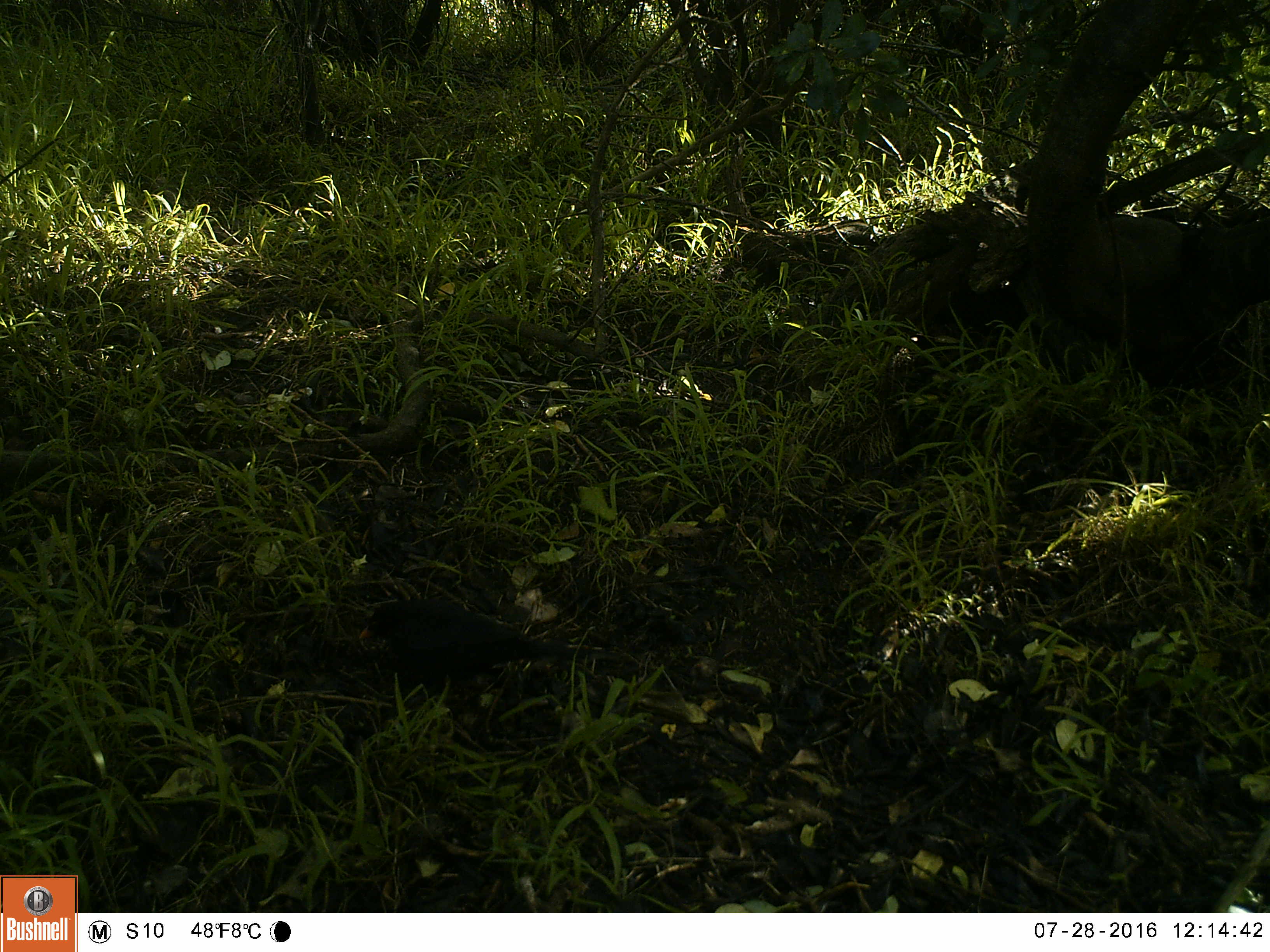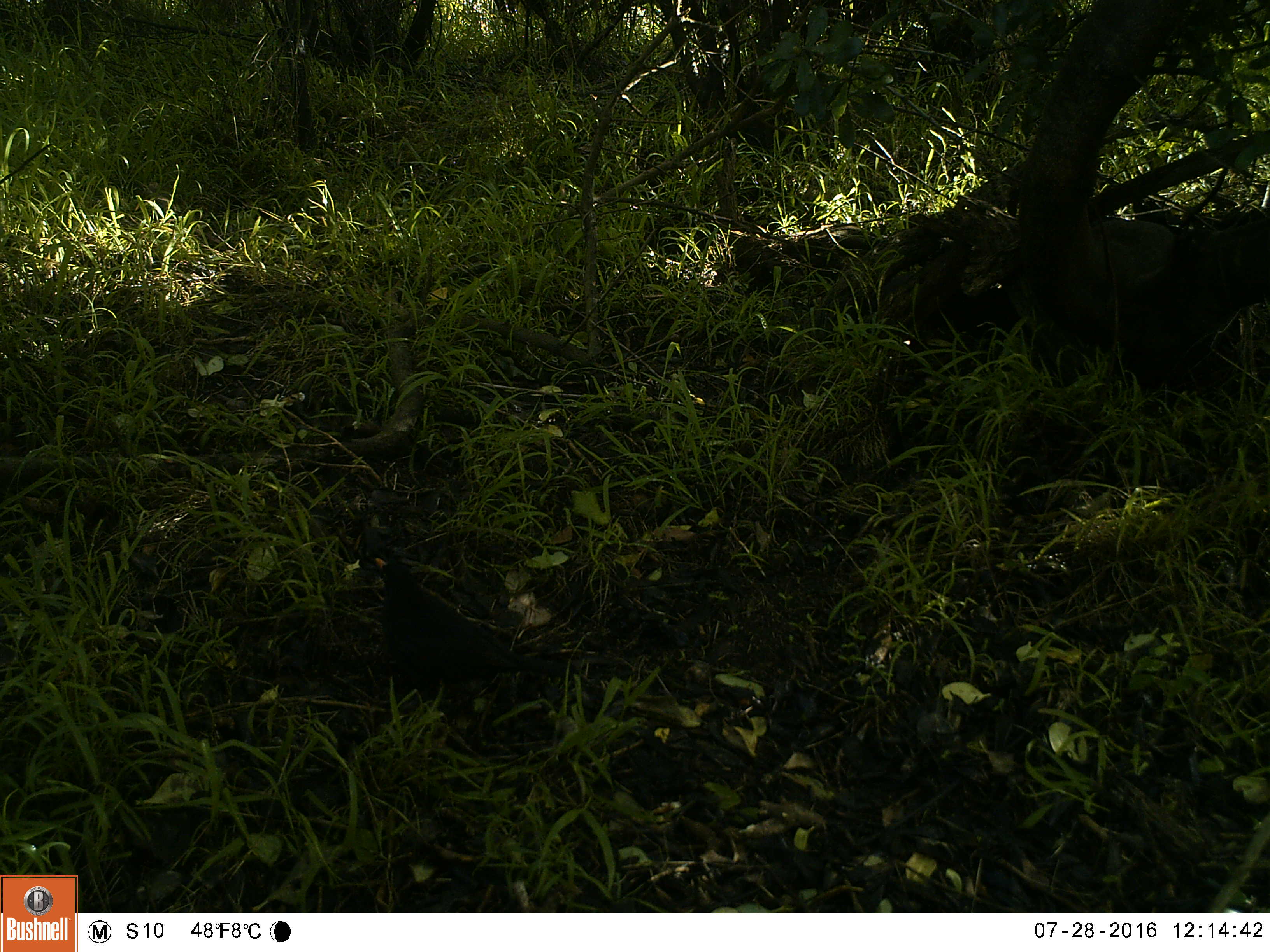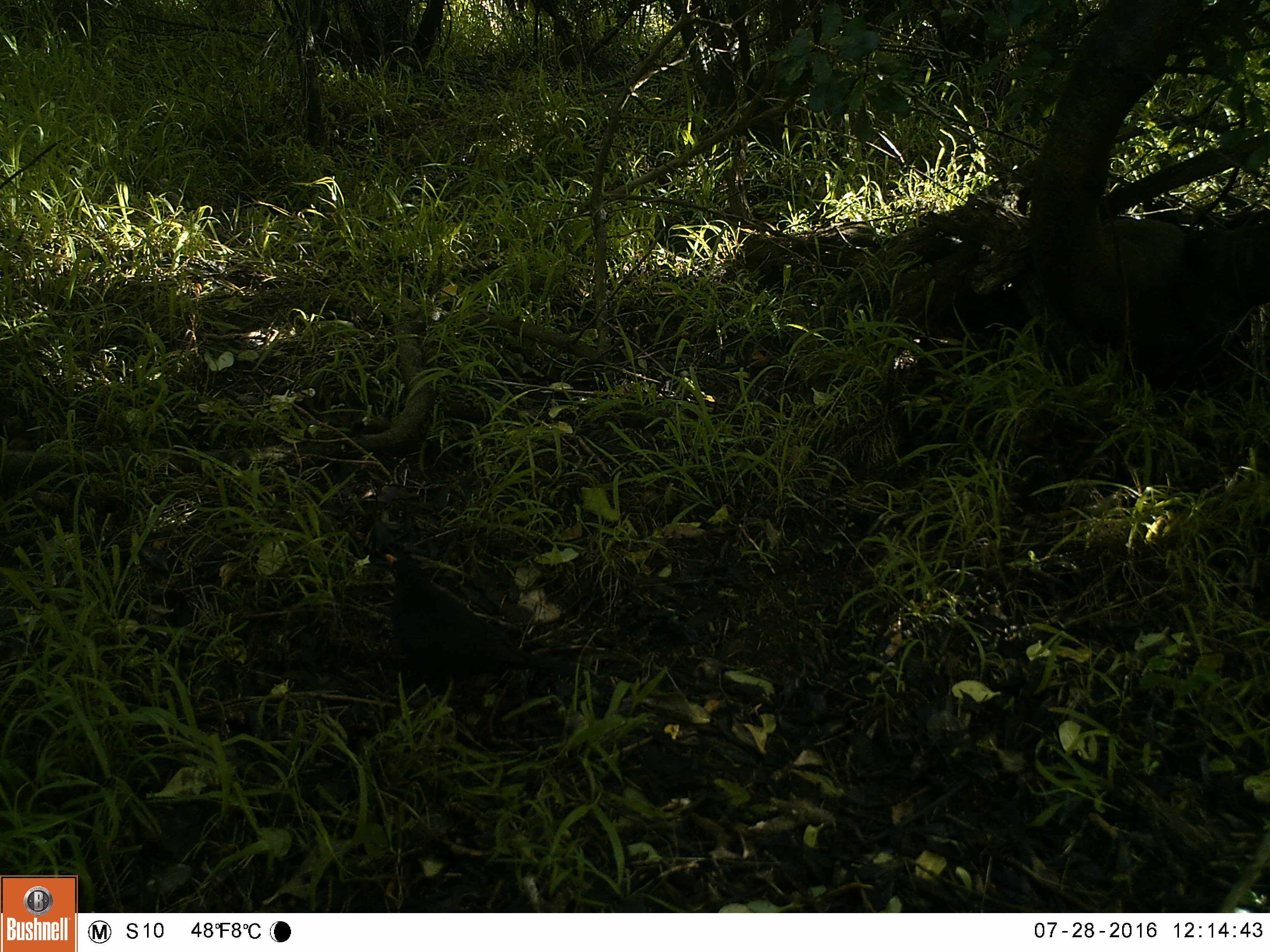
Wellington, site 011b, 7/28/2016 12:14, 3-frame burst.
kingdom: Animalia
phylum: Chordata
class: Aves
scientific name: Aves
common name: bird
Bird (Aves).